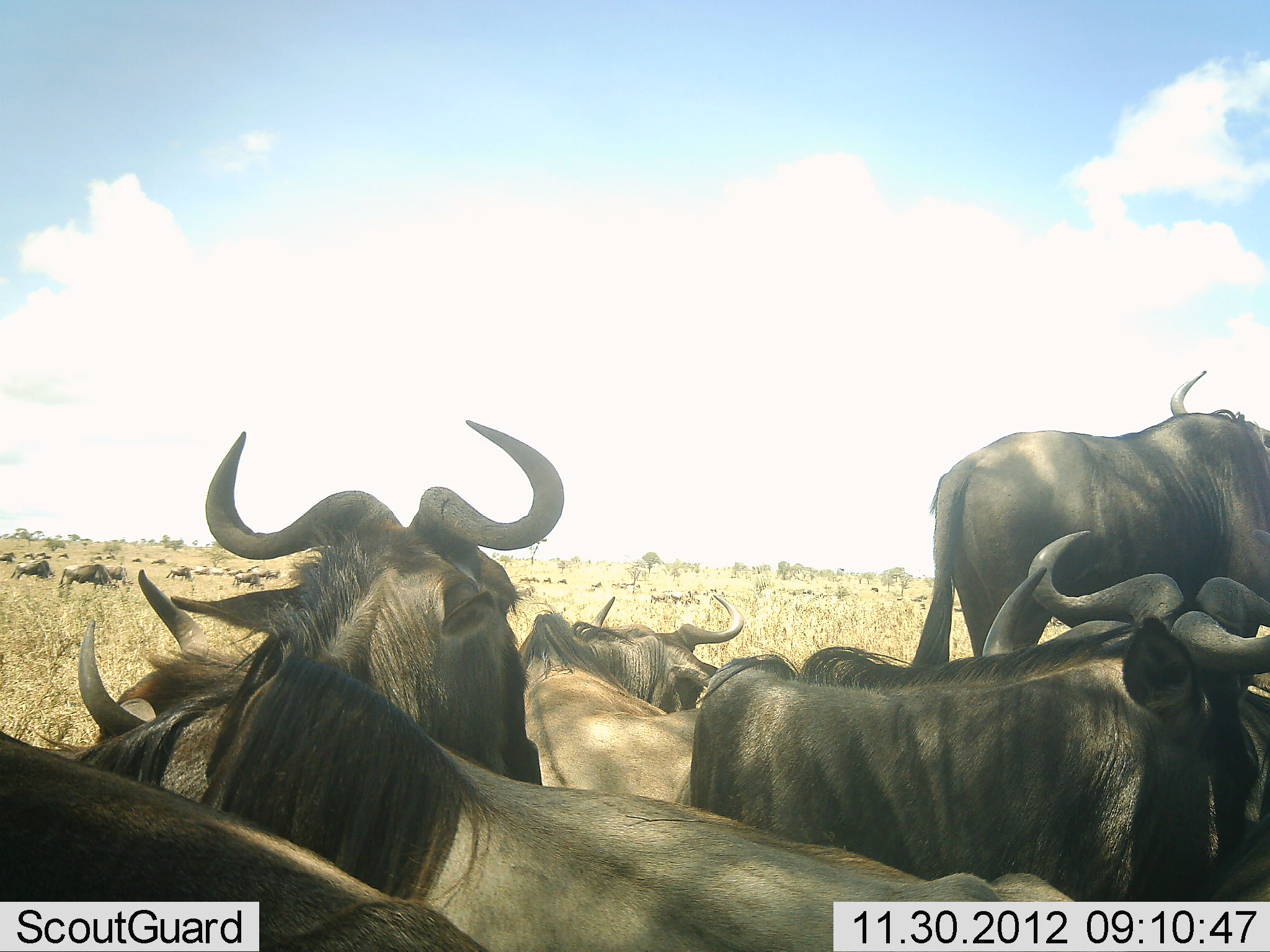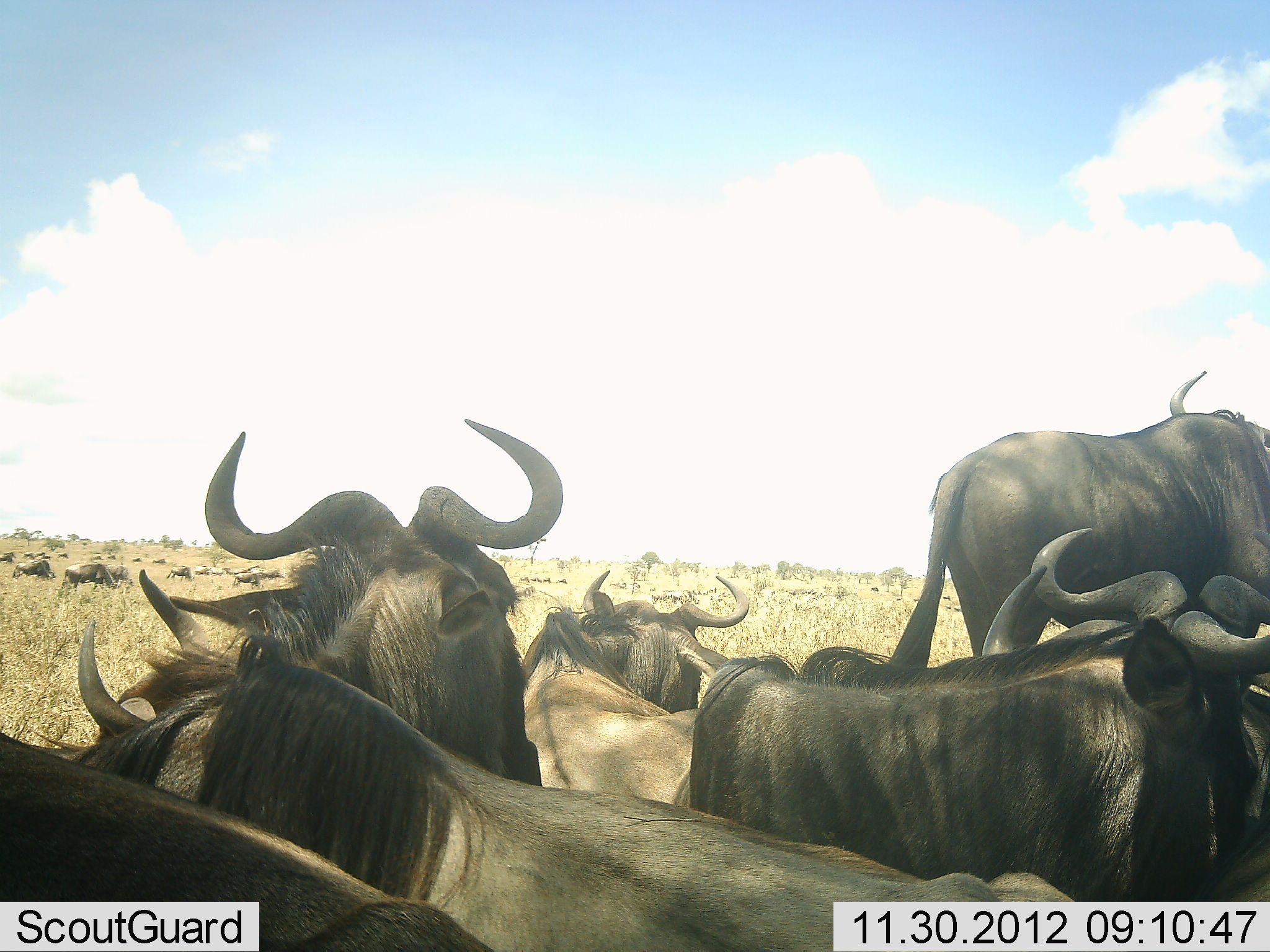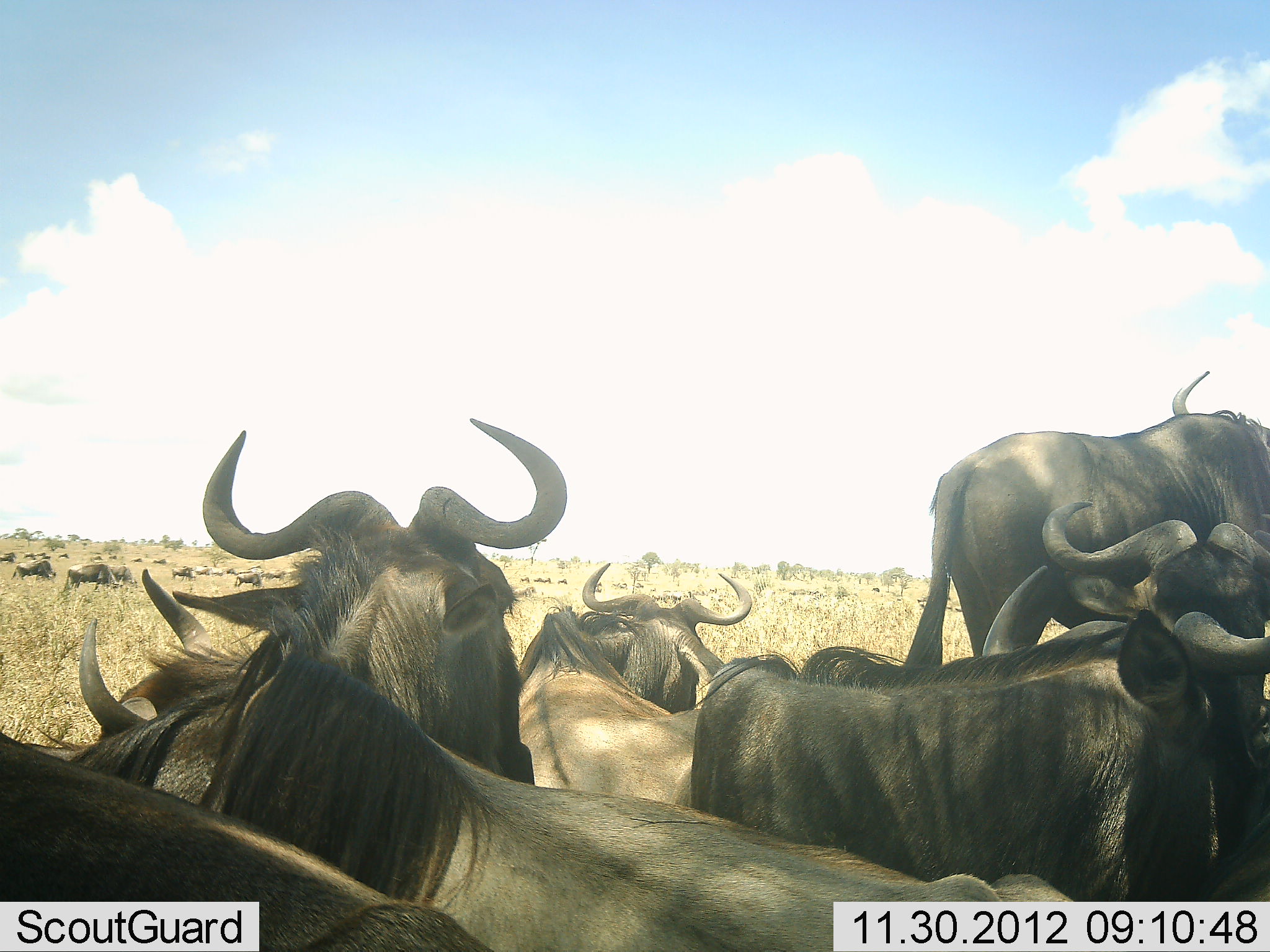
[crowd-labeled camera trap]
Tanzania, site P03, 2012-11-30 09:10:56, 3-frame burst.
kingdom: Animalia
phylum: Chordata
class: Mammalia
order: Artiodactyla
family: Bovidae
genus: Connochaetes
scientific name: Connochaetes taurinus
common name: blue wildebeest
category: wildebeest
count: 11-50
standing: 90%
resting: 80%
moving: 40%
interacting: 0%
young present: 10%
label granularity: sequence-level